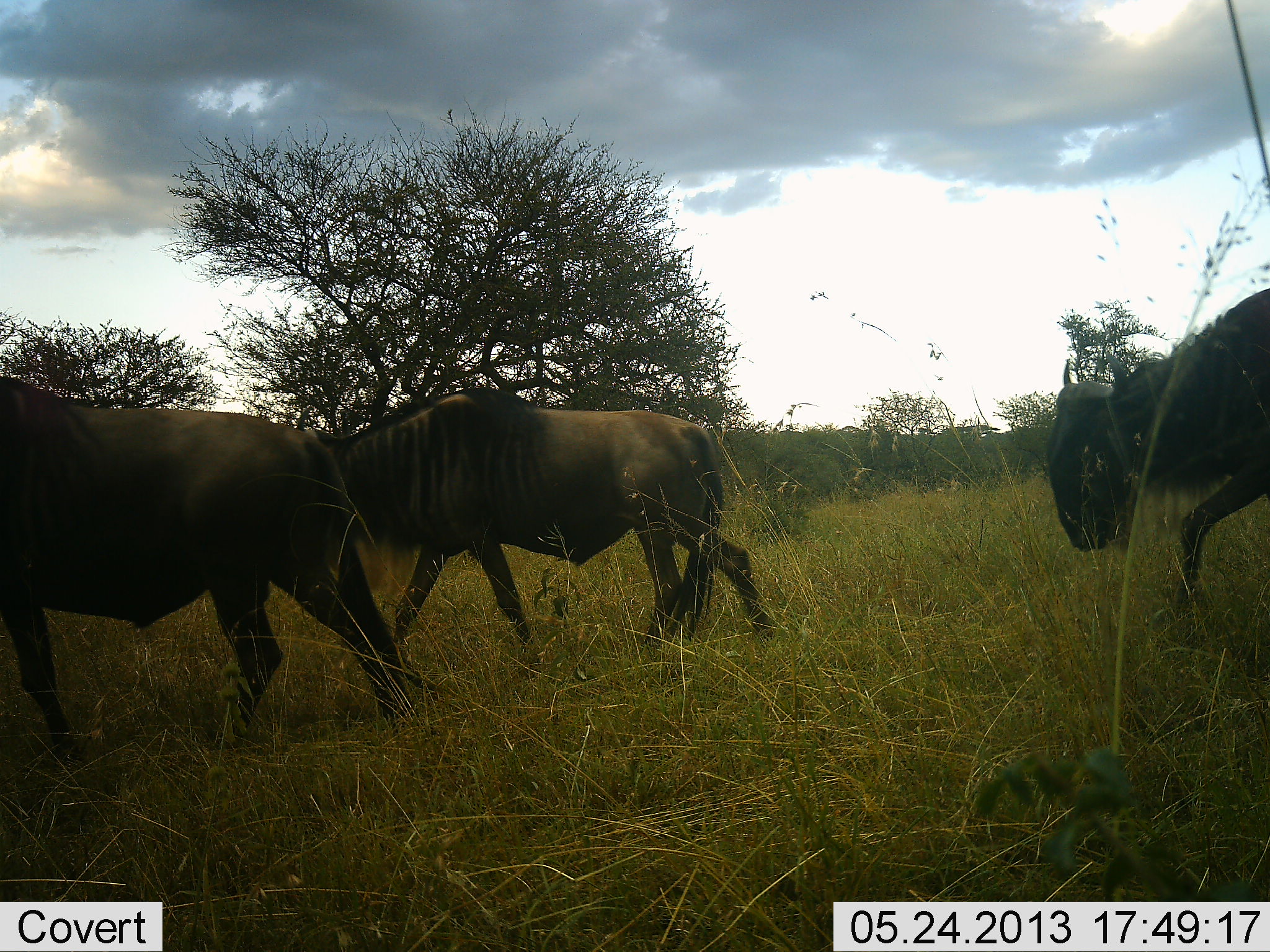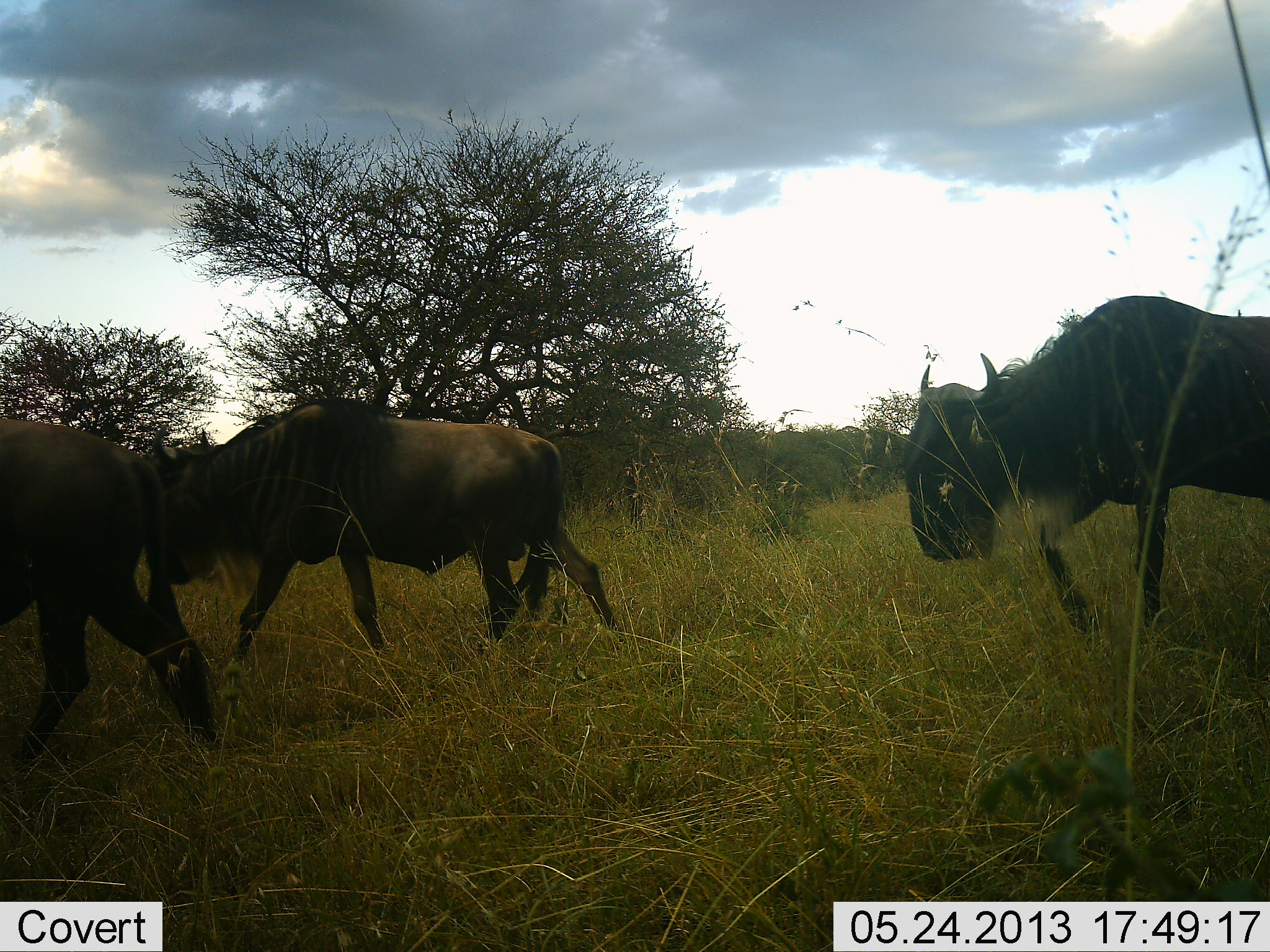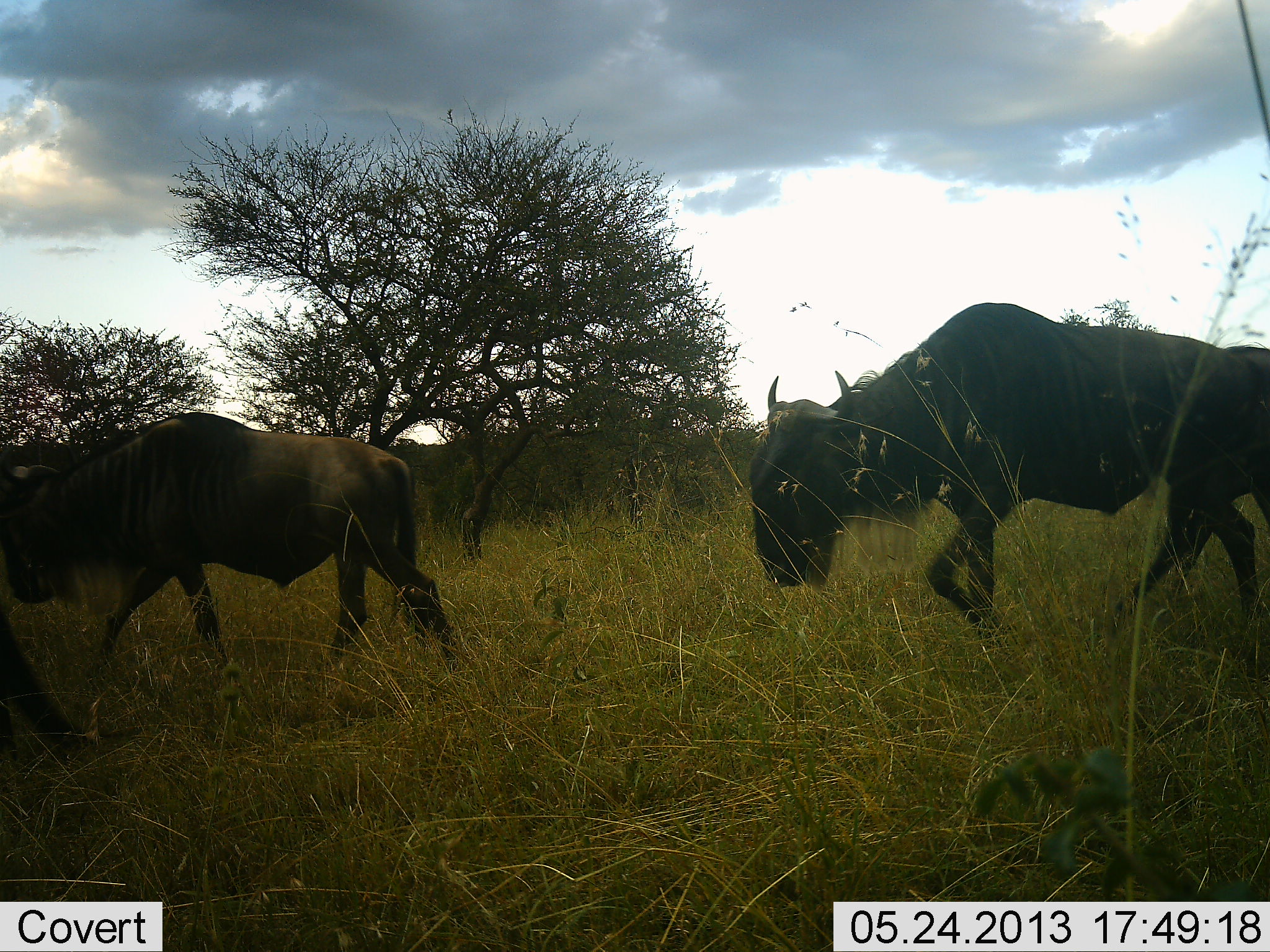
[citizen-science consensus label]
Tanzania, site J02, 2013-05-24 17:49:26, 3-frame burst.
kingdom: Animalia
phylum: Chordata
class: Mammalia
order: Artiodactyla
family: Bovidae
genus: Connochaetes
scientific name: Connochaetes taurinus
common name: blue wildebeest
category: wildebeest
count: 3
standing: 5%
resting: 0%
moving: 95%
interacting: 0%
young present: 0%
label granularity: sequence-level